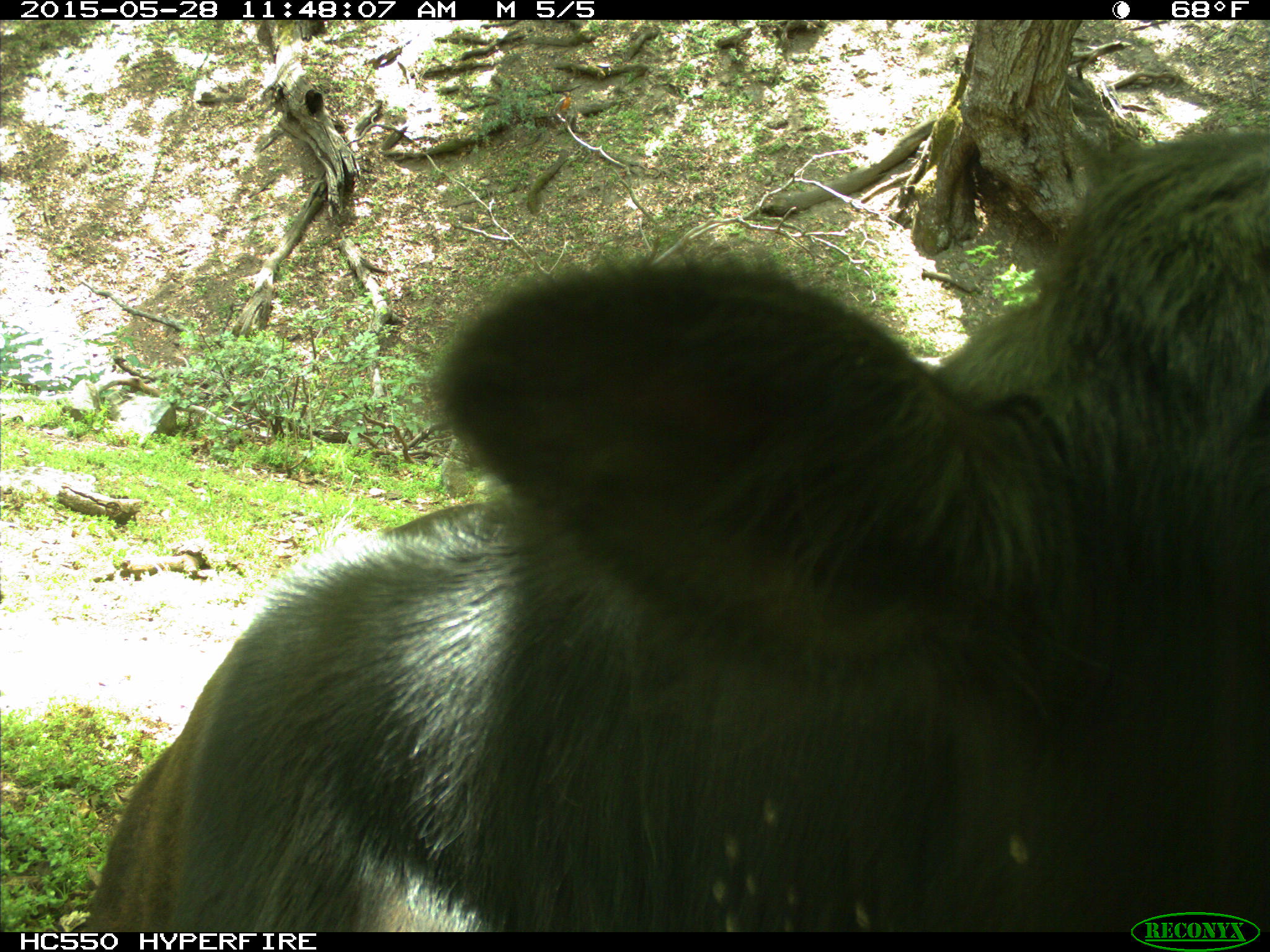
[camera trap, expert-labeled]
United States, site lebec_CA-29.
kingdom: Animalia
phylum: Chordata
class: Mammalia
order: Artiodactyla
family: Bovidae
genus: Bos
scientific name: Bos taurus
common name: domestic cow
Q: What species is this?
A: Bos taurus (domestic cow).